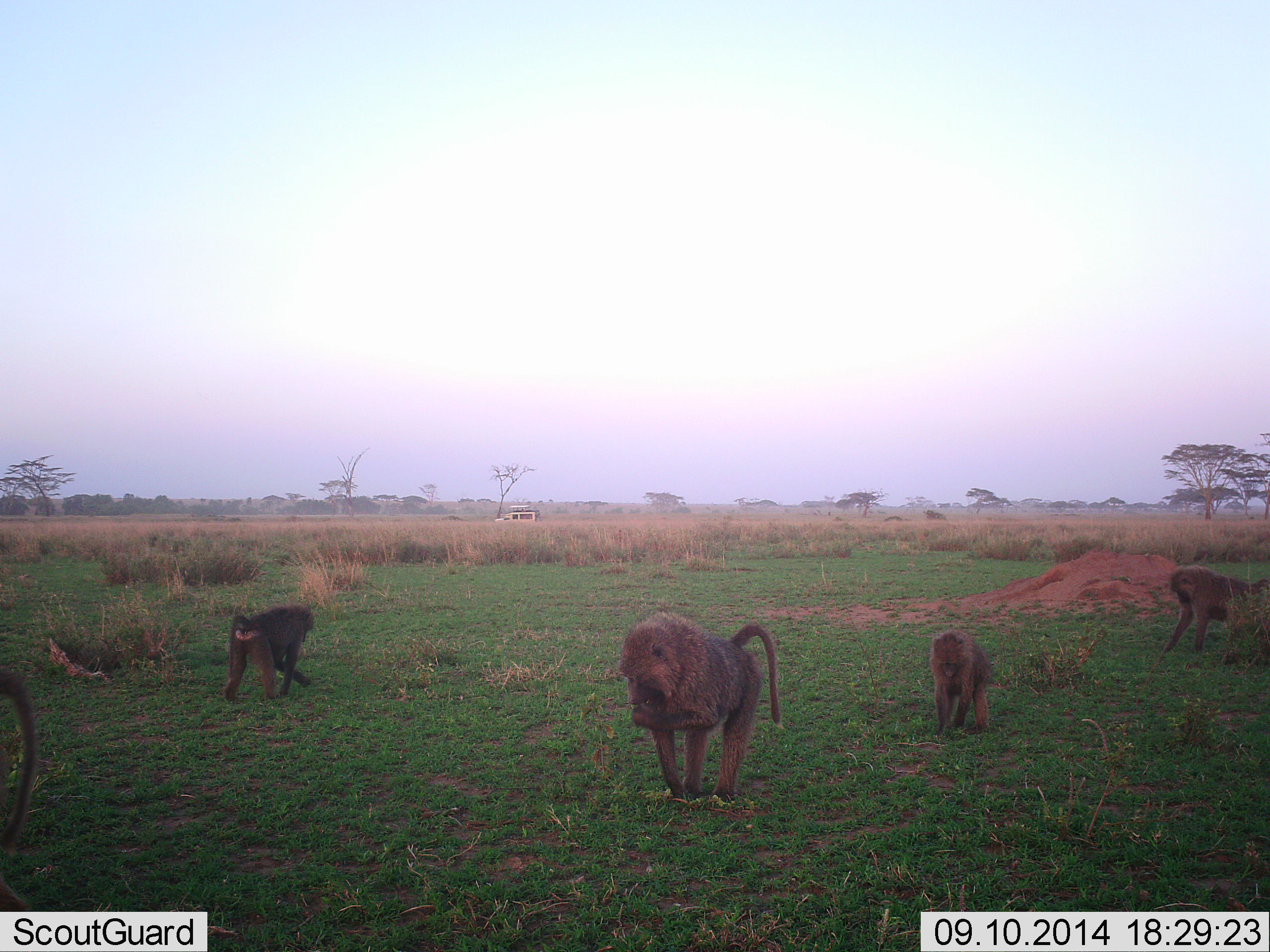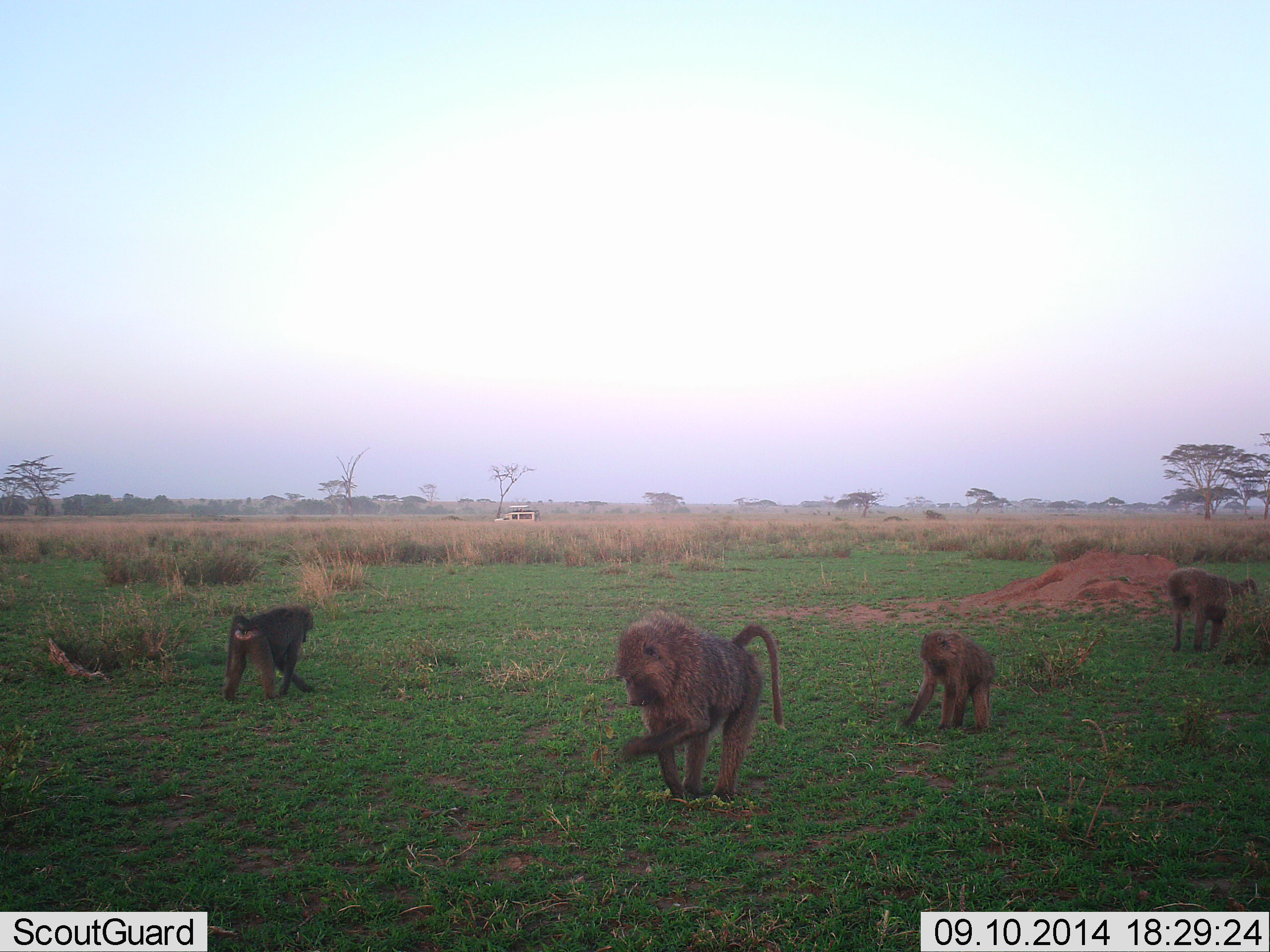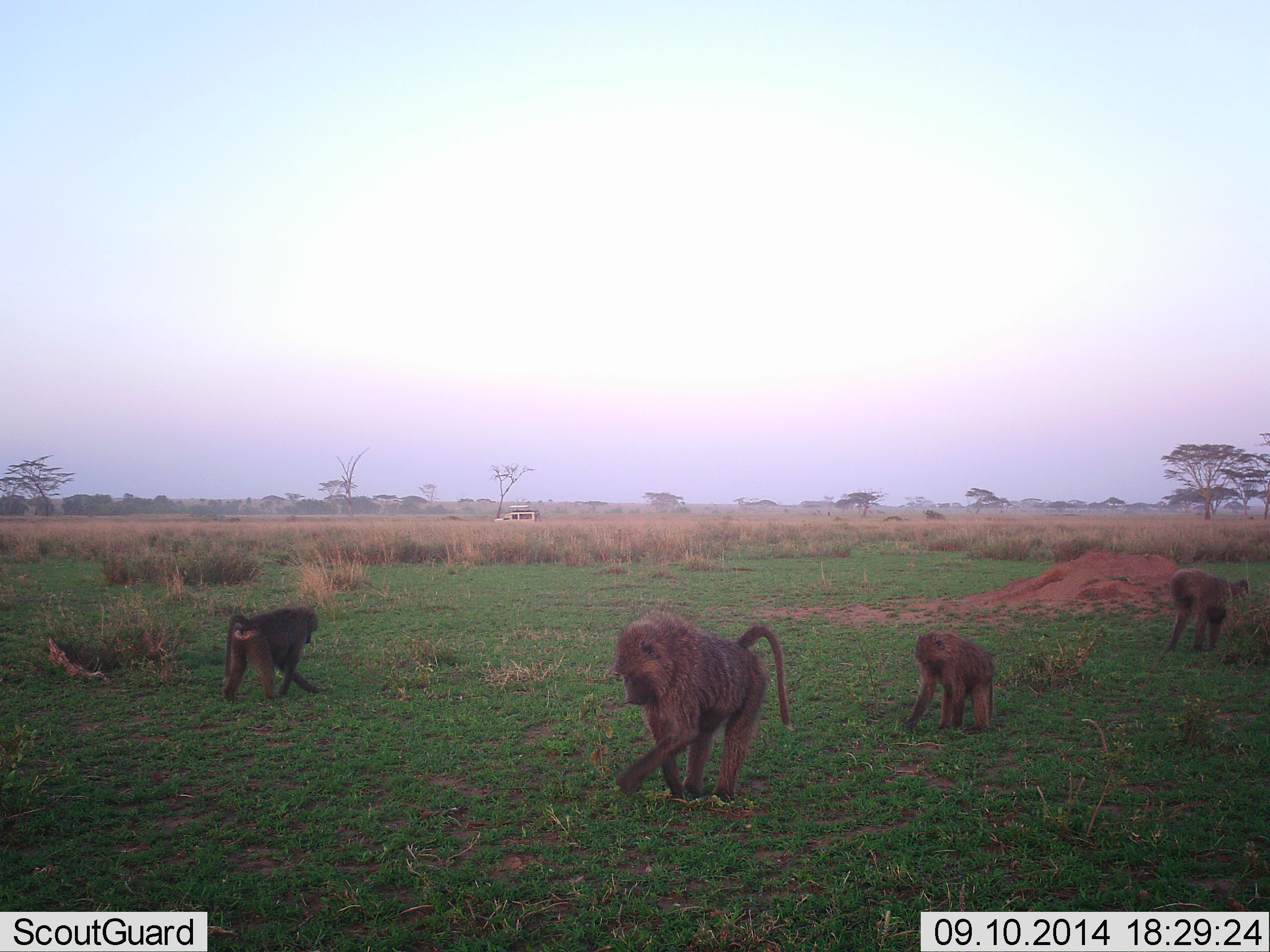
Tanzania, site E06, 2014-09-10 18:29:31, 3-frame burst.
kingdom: Animalia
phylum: Chordata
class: Mammalia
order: Primates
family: Cercopithecidae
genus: Papio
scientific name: Papio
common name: baboon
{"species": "baboon (Papio)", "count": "5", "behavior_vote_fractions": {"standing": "10%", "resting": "10%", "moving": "30%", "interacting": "10%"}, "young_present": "40%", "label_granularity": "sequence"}